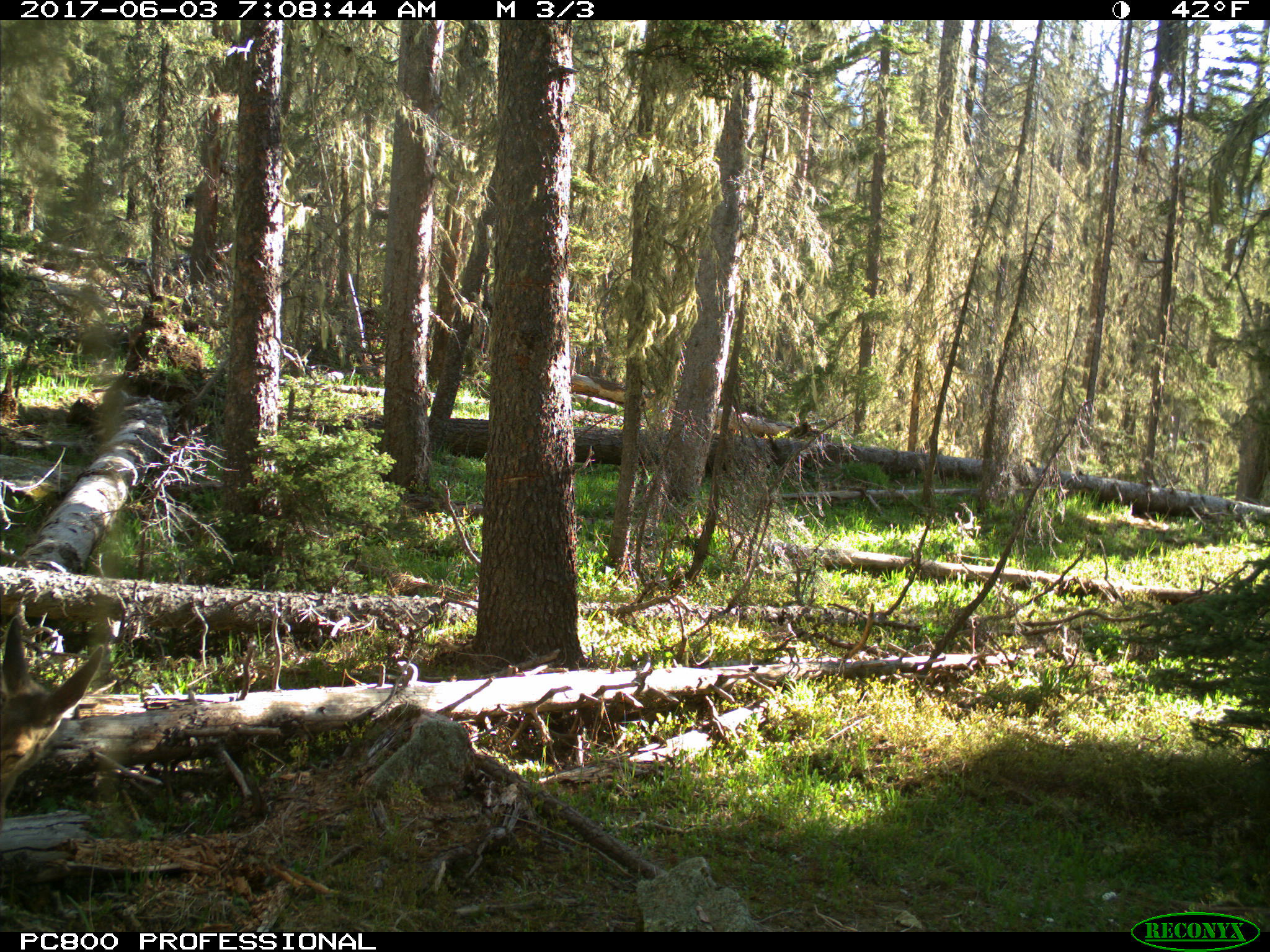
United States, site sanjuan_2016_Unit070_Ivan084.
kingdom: Animalia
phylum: Chordata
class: Mammalia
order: Artiodactyla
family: Cervidae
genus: Odocoileus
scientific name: Odocoileus hemionus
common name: mule deer